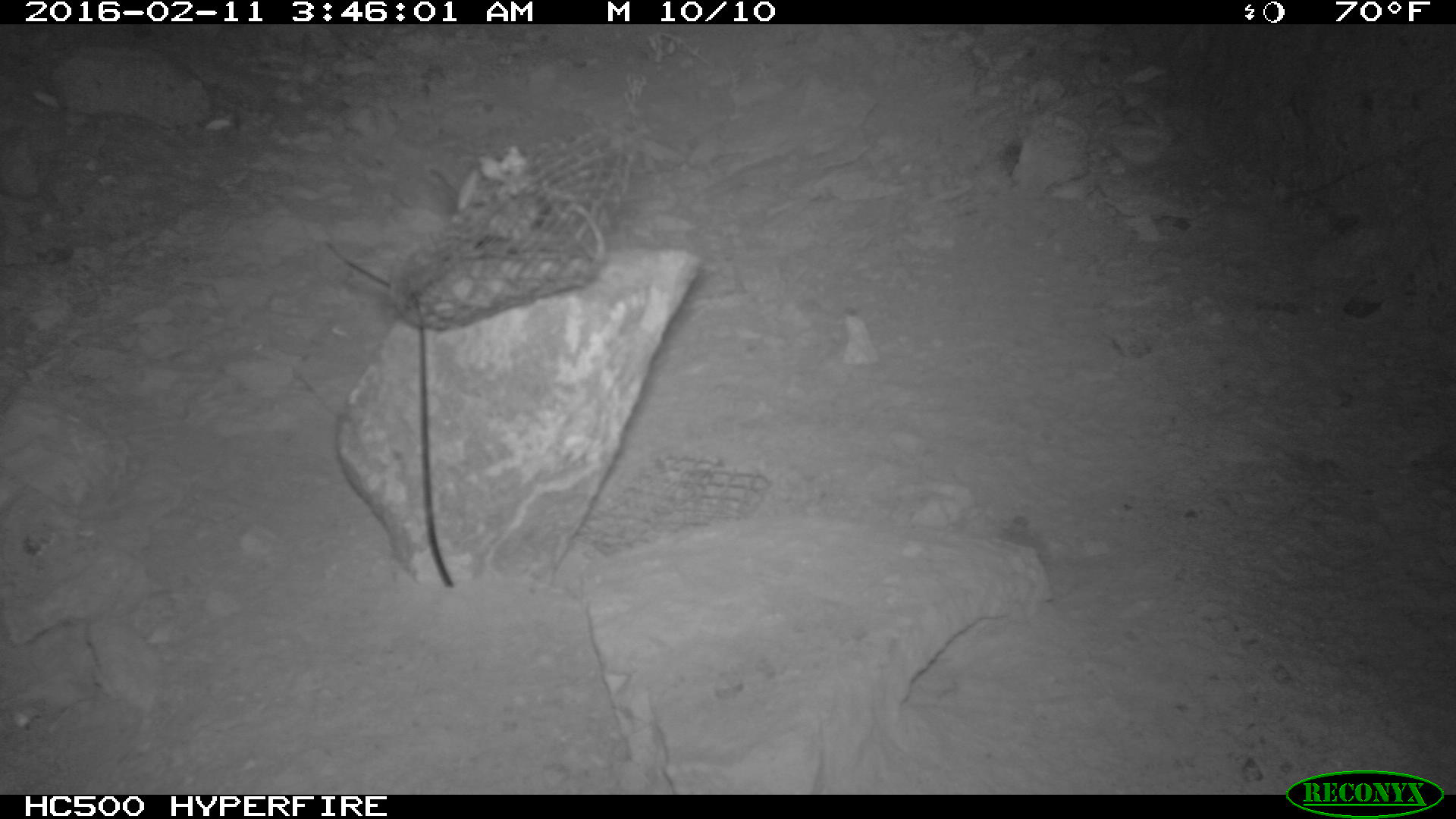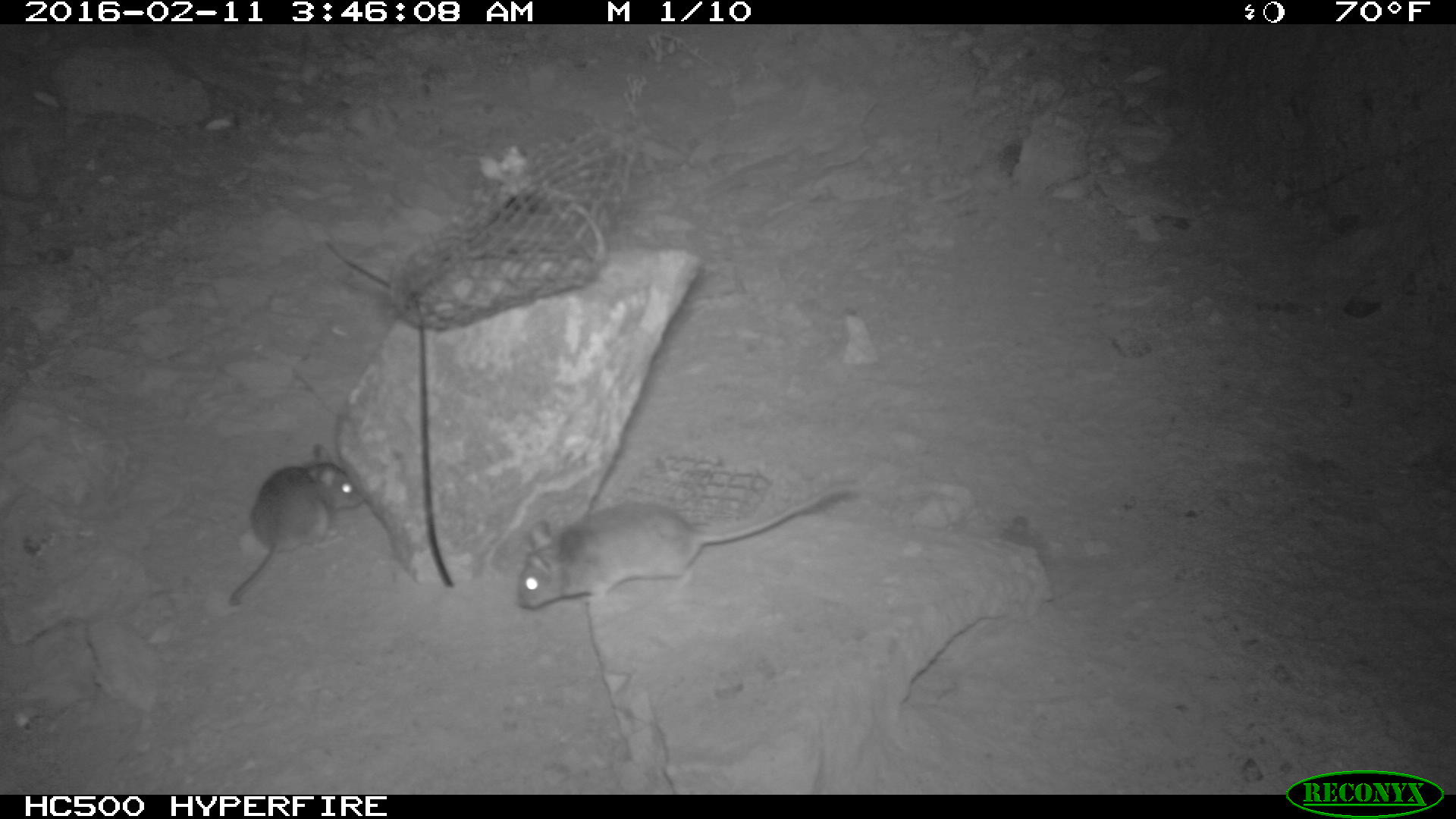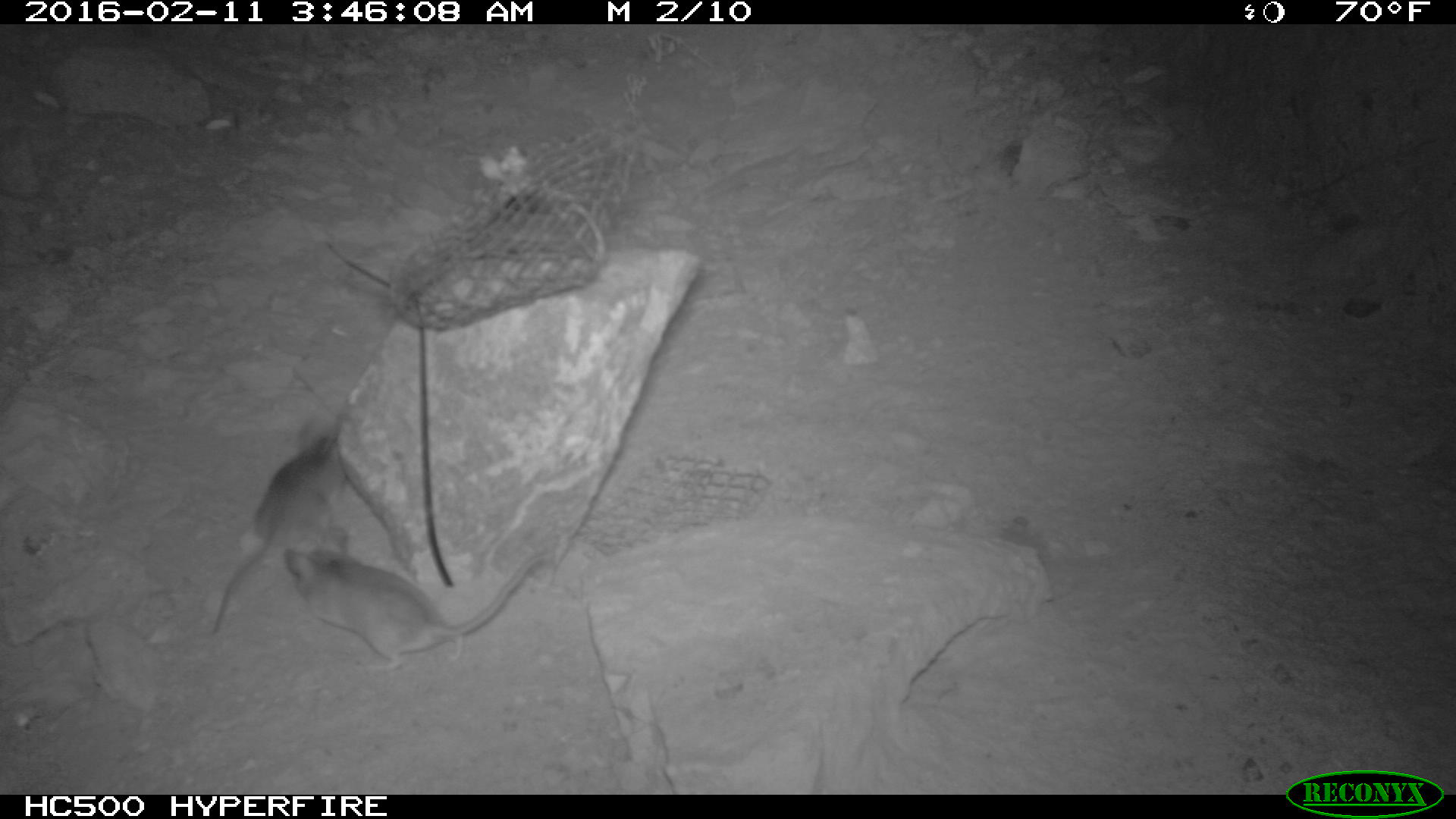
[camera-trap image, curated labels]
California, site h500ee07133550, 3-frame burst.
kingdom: Animalia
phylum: Chordata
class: Mammalia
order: Rodentia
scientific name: Rodentia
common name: rodent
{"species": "rodent (Rodentia)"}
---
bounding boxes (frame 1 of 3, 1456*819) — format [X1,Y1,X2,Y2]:
rodent: [427,168,458,196]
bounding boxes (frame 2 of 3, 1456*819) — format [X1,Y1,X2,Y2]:
rodent: [516,480,861,609]; [228,443,363,605]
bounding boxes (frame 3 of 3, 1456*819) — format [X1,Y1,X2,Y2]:
rodent: [282,524,553,673]; [210,410,349,635]